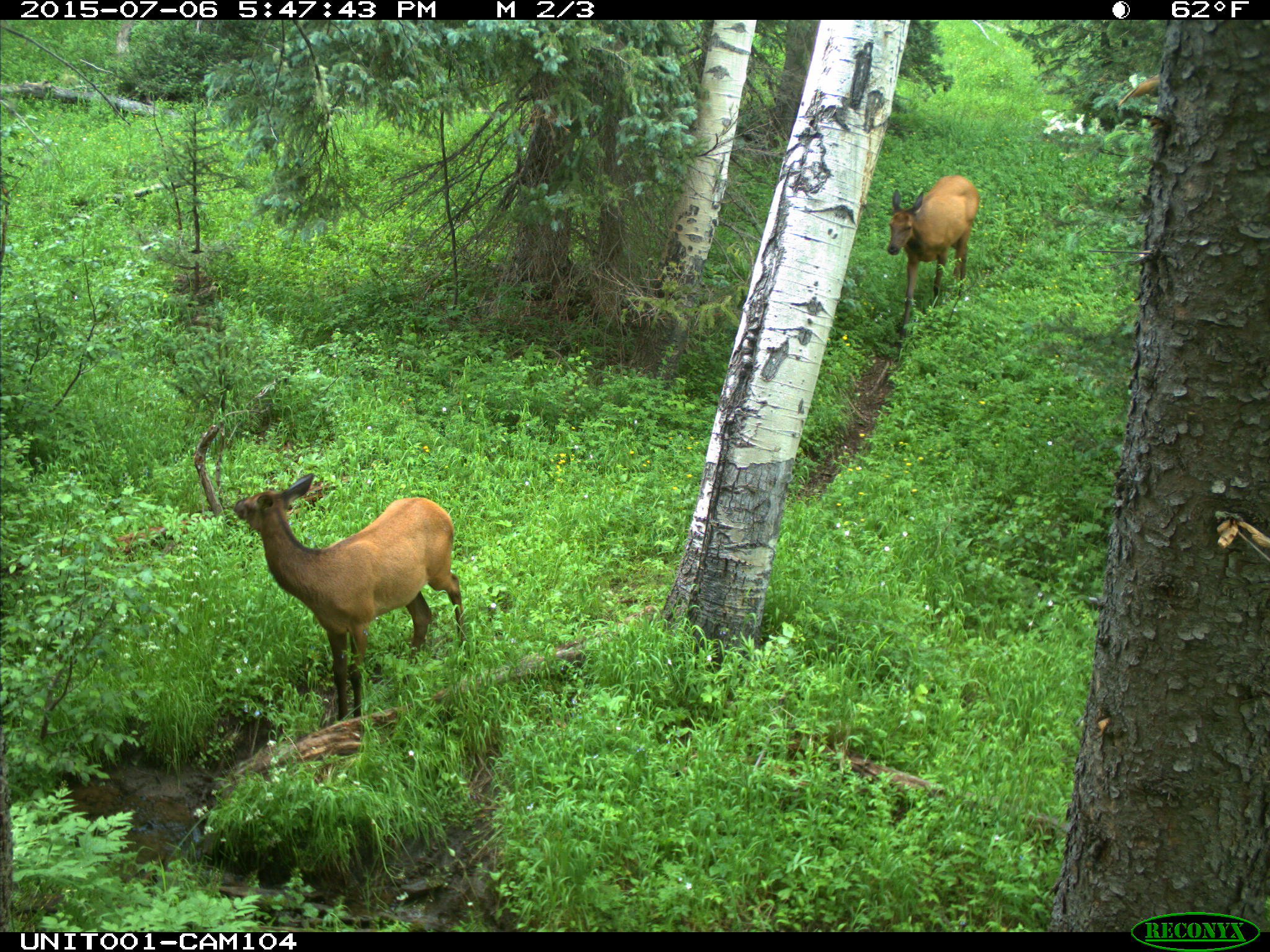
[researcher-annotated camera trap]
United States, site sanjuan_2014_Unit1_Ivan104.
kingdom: Animalia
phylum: Chordata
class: Mammalia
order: Artiodactyla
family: Cervidae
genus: Cervus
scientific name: Cervus elaphus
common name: red deer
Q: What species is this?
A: Cervus elaphus (red deer).